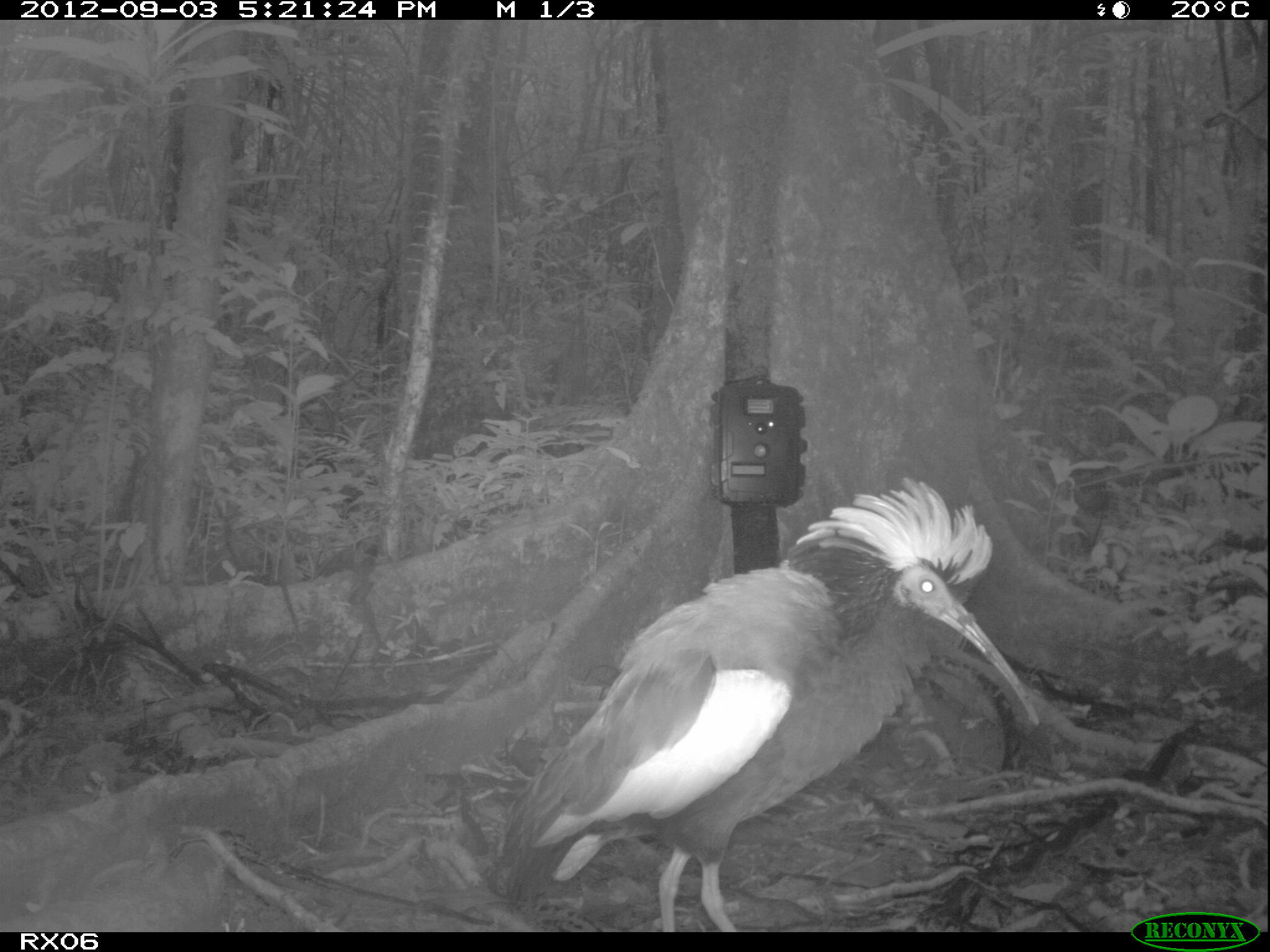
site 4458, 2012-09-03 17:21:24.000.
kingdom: Animalia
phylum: Chordata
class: Aves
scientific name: Aves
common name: bird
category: unknown bird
Unknown bird (bird) (Aves), count 2.